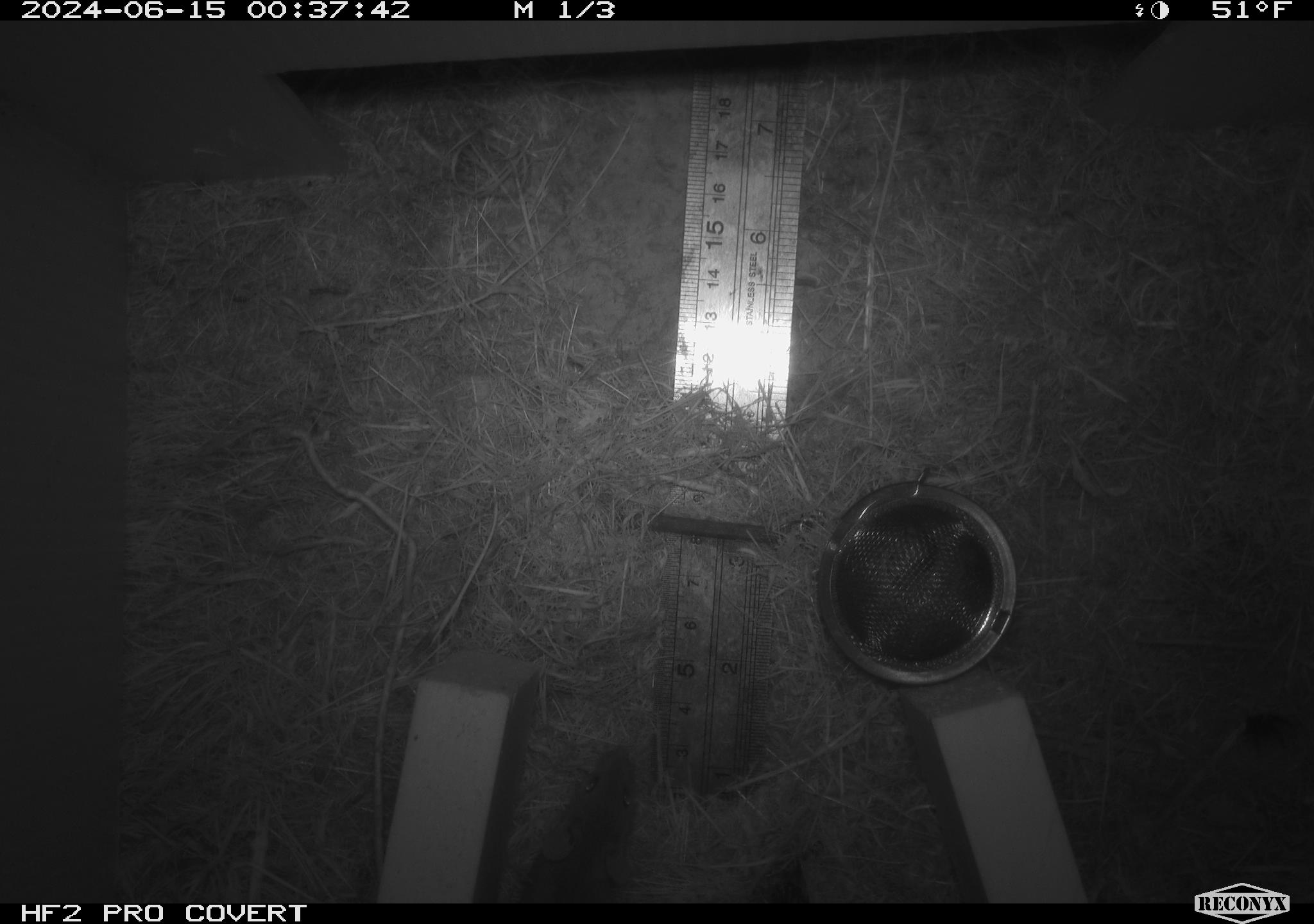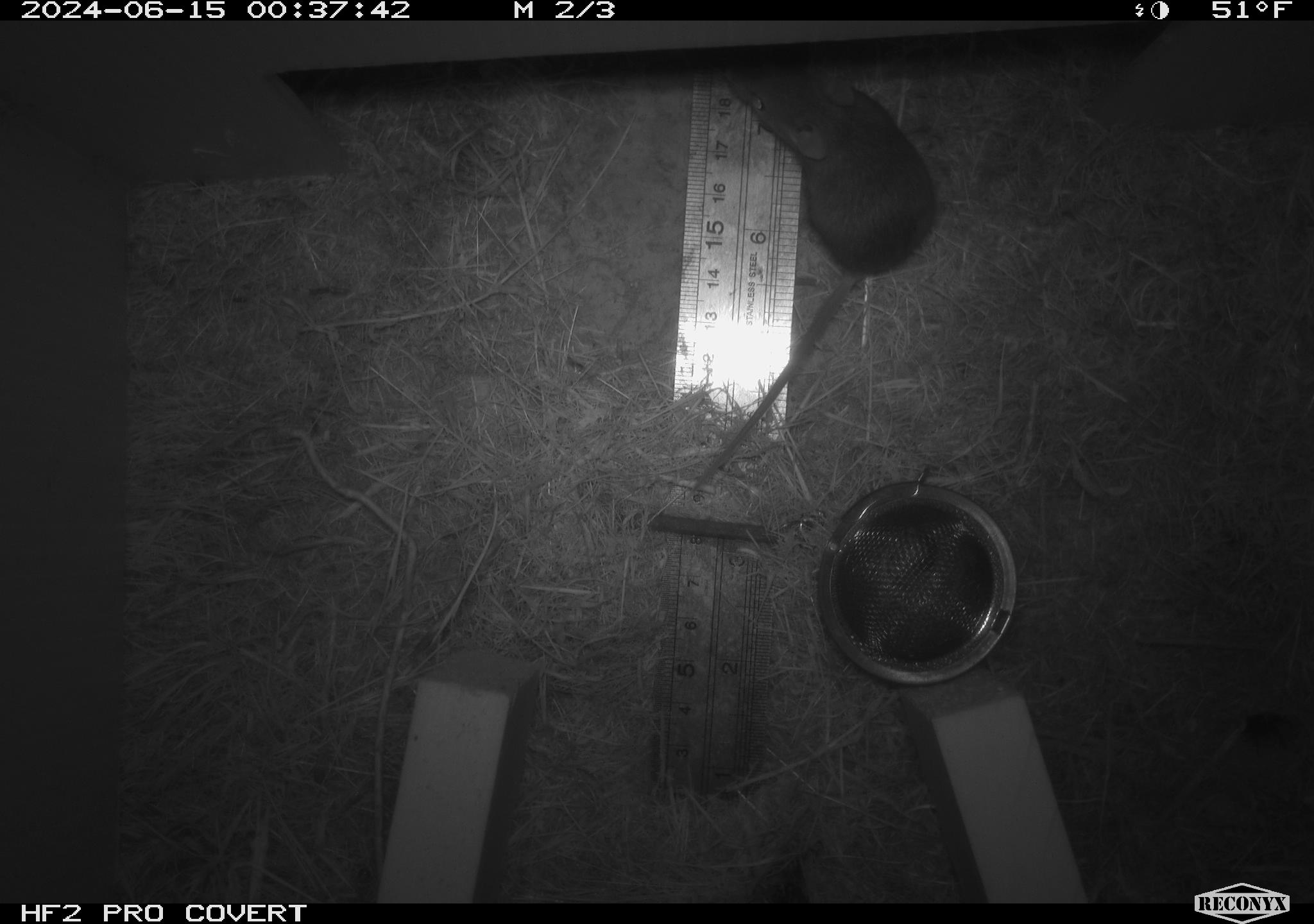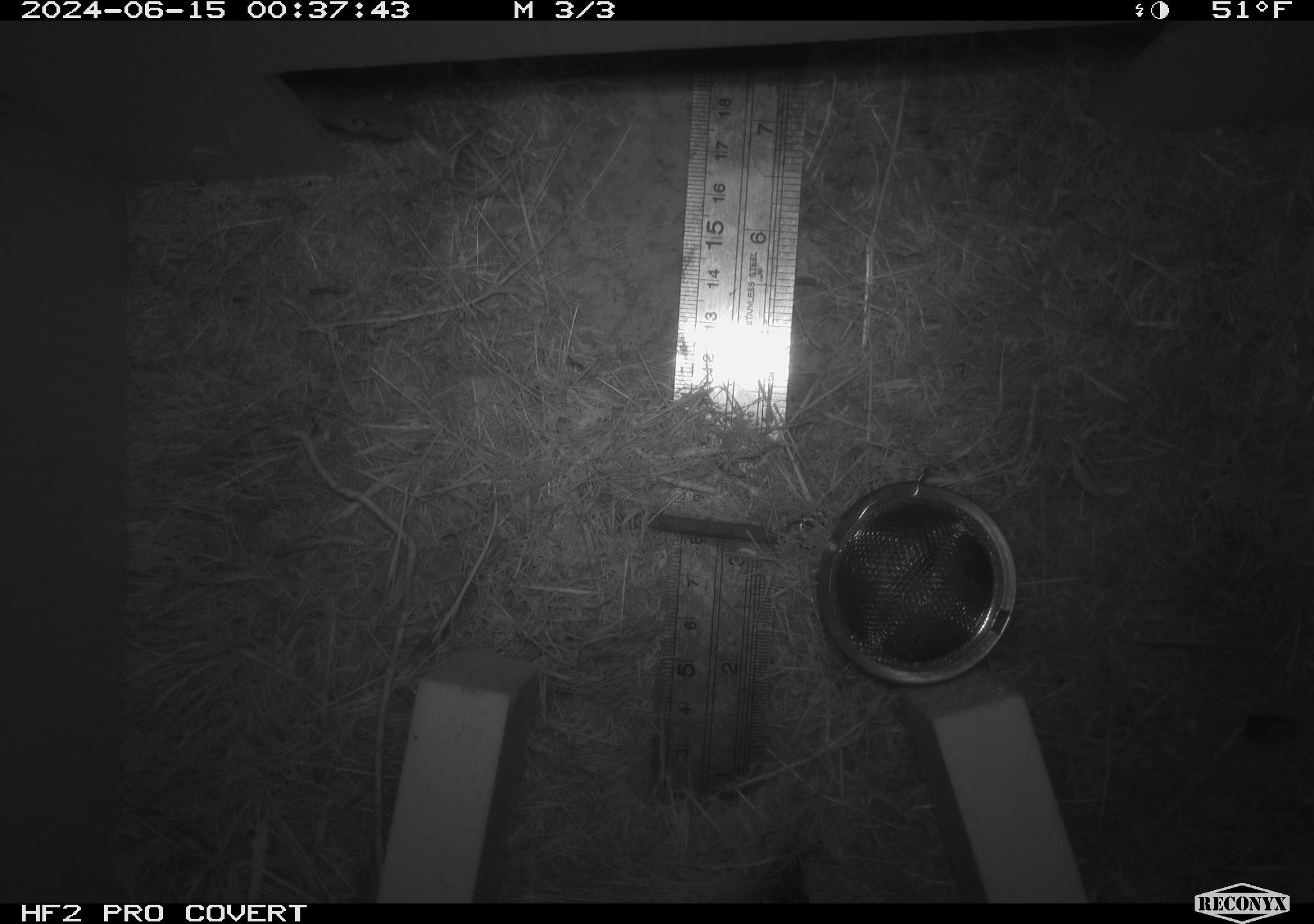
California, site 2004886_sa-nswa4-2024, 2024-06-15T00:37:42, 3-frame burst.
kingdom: Animalia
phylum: Chordata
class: Mammalia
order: Rodentia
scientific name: Rodentia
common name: rodent